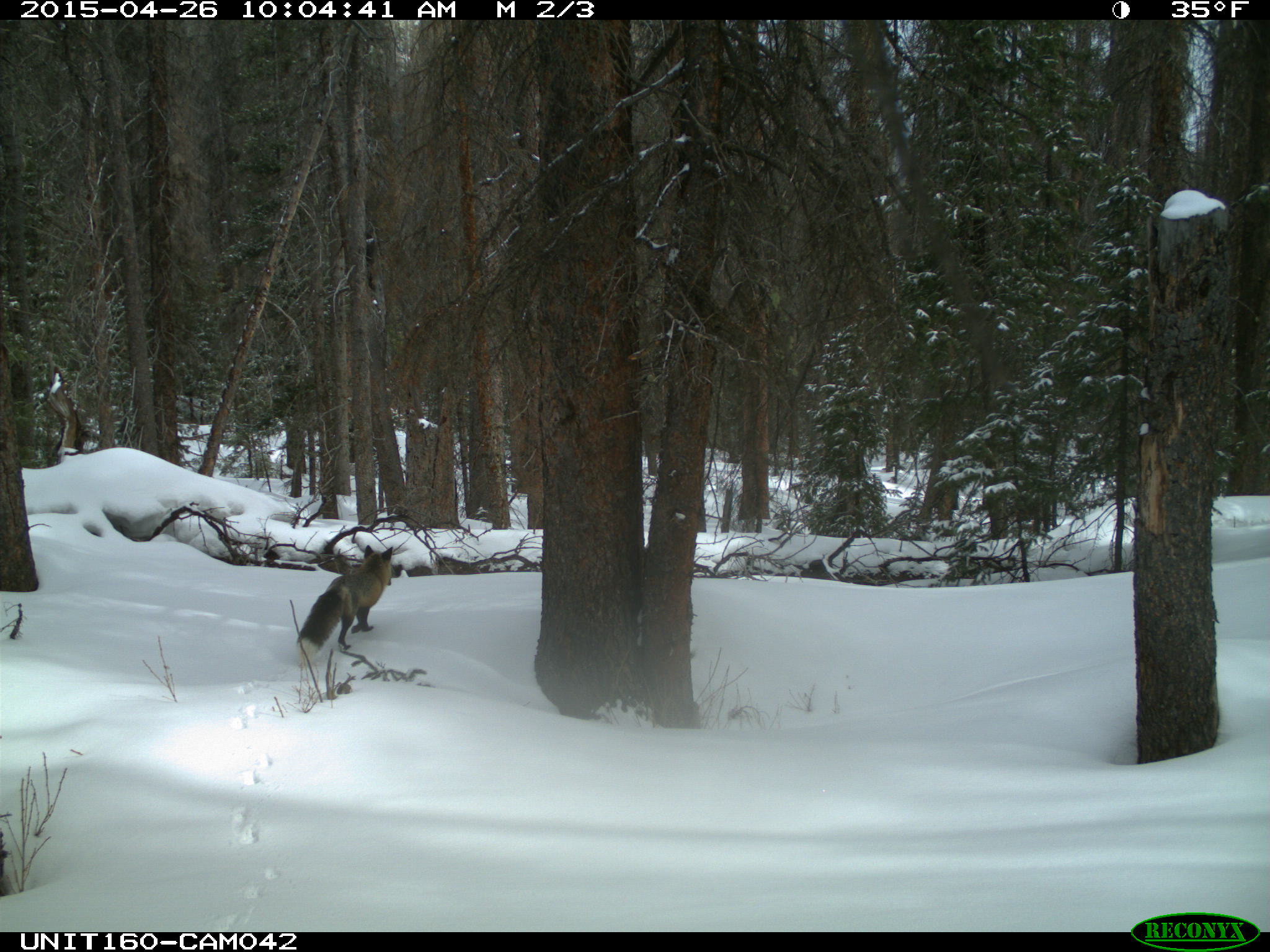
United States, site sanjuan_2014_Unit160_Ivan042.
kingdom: Animalia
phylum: Chordata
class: Mammalia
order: Carnivora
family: Canidae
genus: Vulpes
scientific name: Vulpes vulpes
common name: red fox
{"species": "Vulpes vulpes (red fox)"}